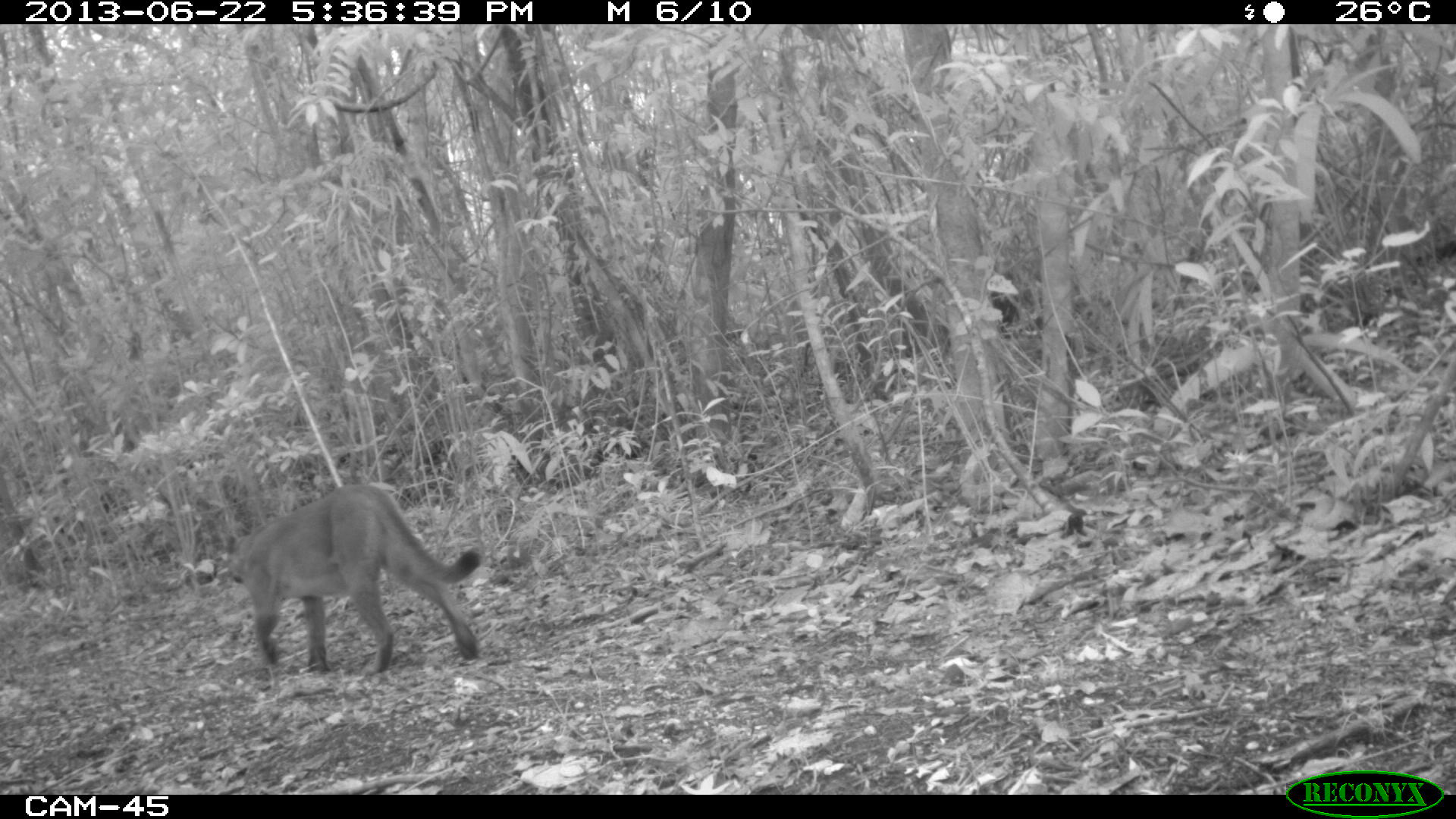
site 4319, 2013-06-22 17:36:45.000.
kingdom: Animalia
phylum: Chordata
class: Mammalia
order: Carnivora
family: Felidae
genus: Puma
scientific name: Puma concolor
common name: mountain lion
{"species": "Puma concolor (mountain lion)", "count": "1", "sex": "female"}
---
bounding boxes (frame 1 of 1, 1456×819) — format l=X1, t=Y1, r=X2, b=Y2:
puma concolor: l=224, t=481, r=483, b=677